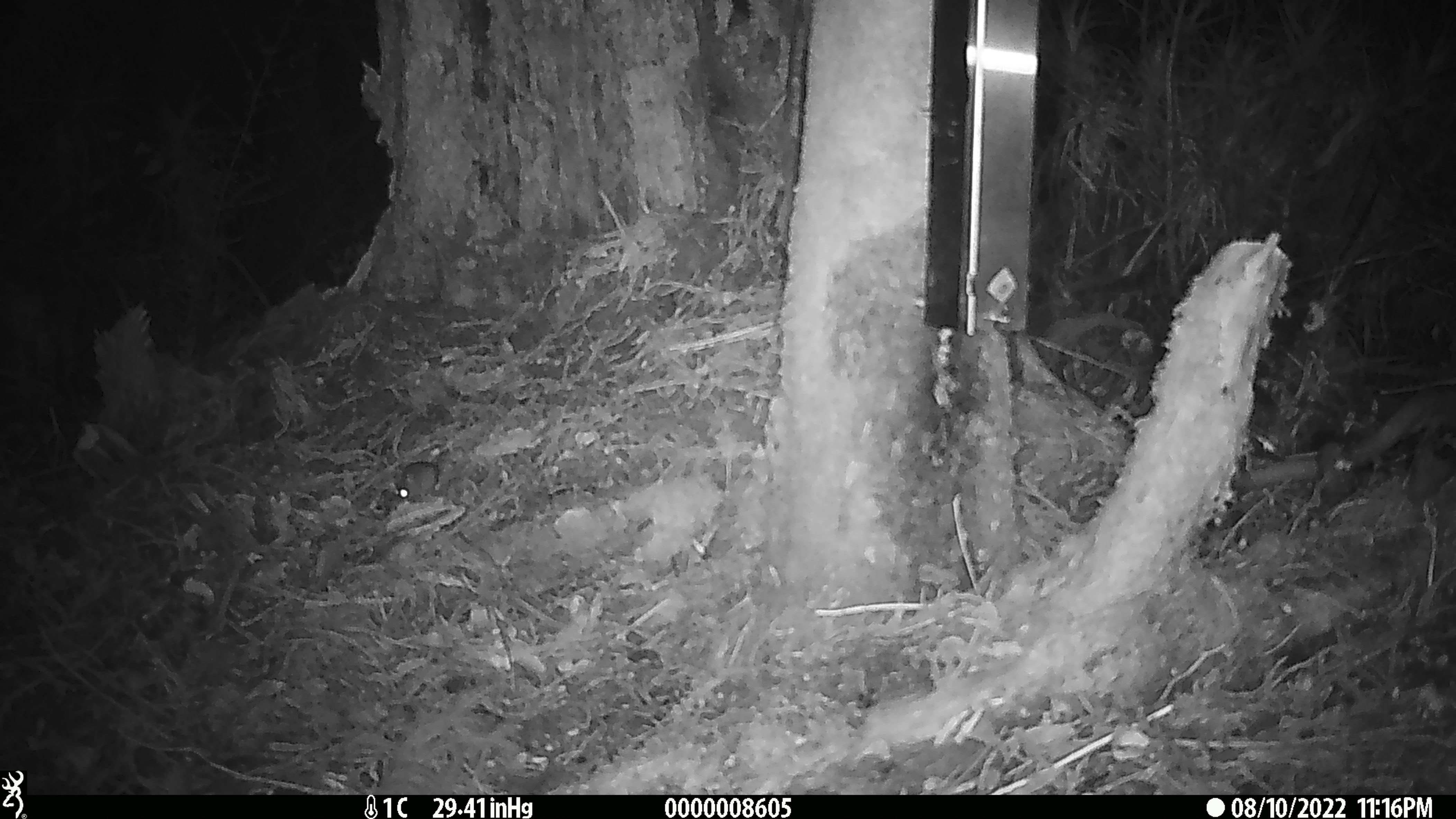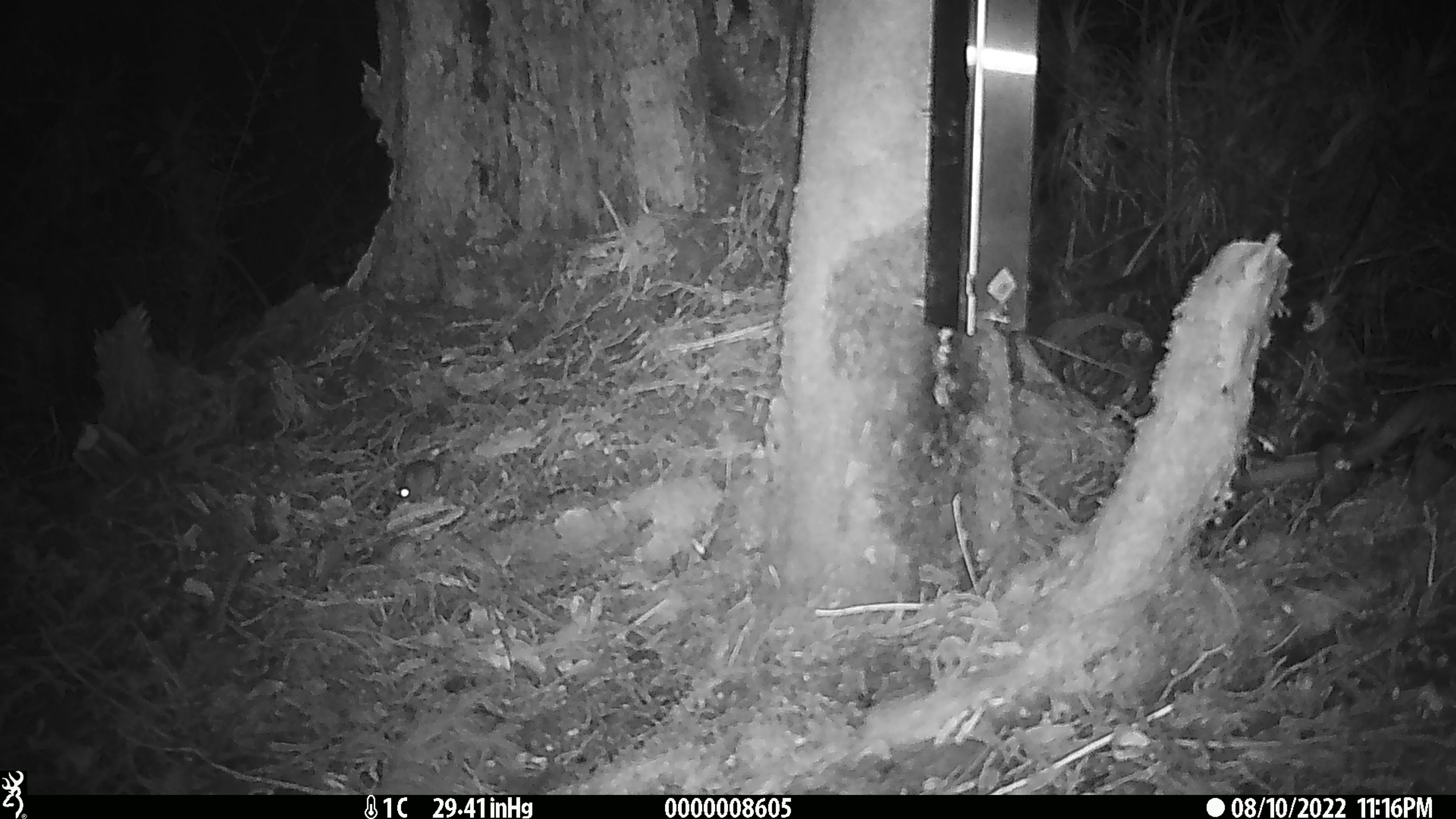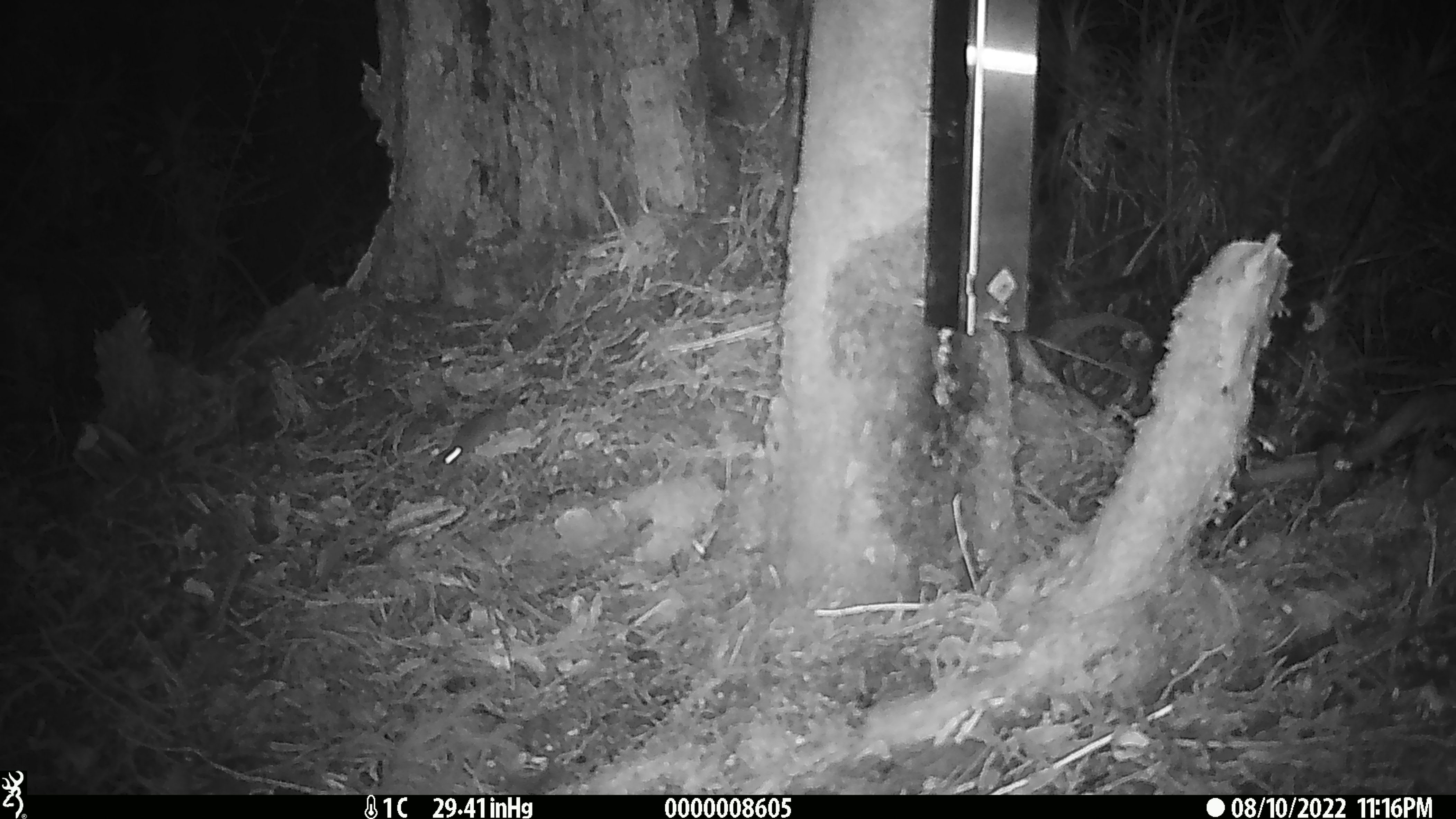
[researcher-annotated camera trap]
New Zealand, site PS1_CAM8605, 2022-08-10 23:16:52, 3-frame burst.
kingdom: Animalia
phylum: Chordata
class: Mammalia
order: Rodentia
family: Muridae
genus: Mus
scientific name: Mus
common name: mouse